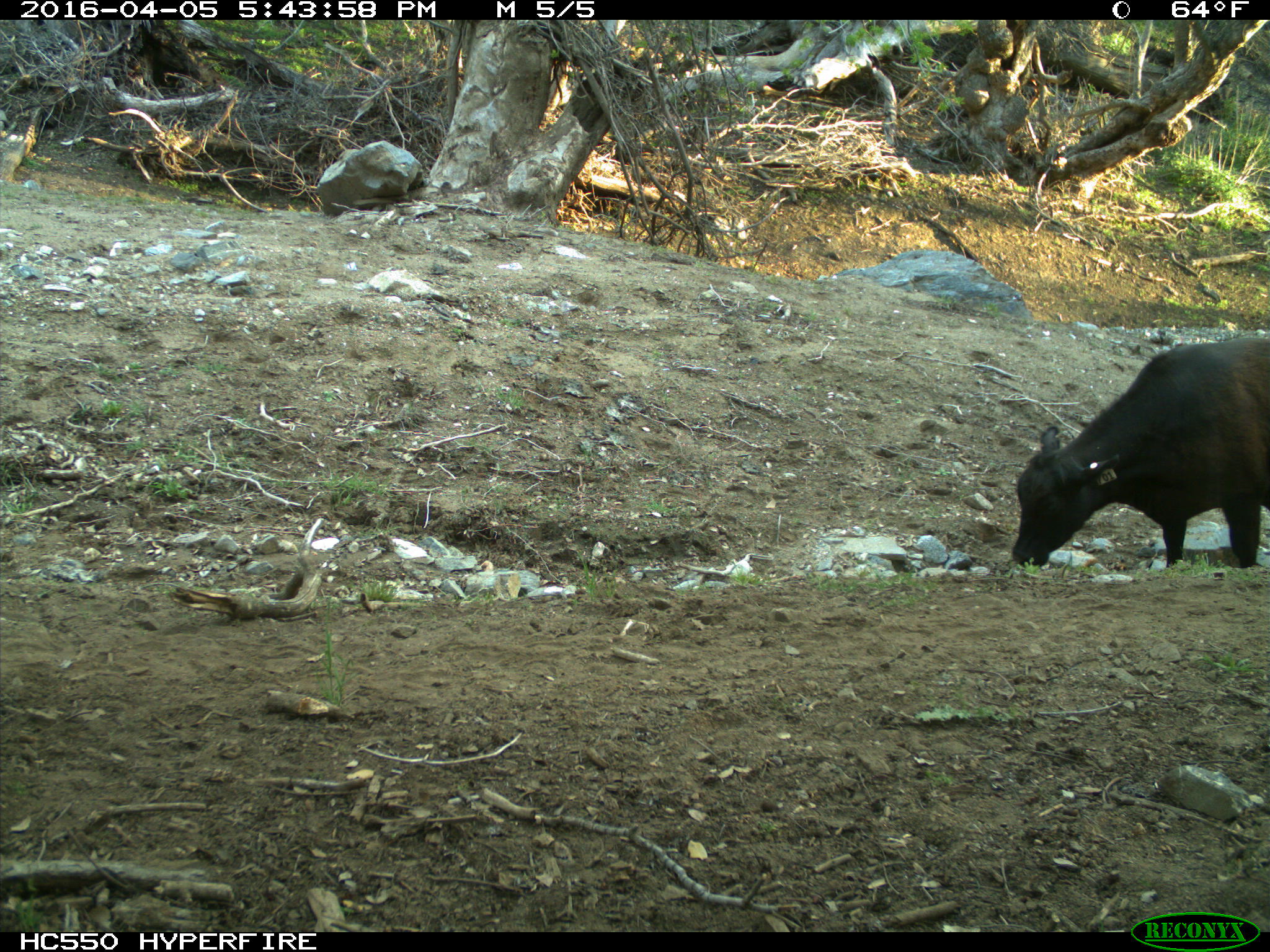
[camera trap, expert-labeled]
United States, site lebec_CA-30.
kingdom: Animalia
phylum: Chordata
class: Mammalia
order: Artiodactyla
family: Bovidae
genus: Bos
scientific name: Bos taurus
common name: domestic cow